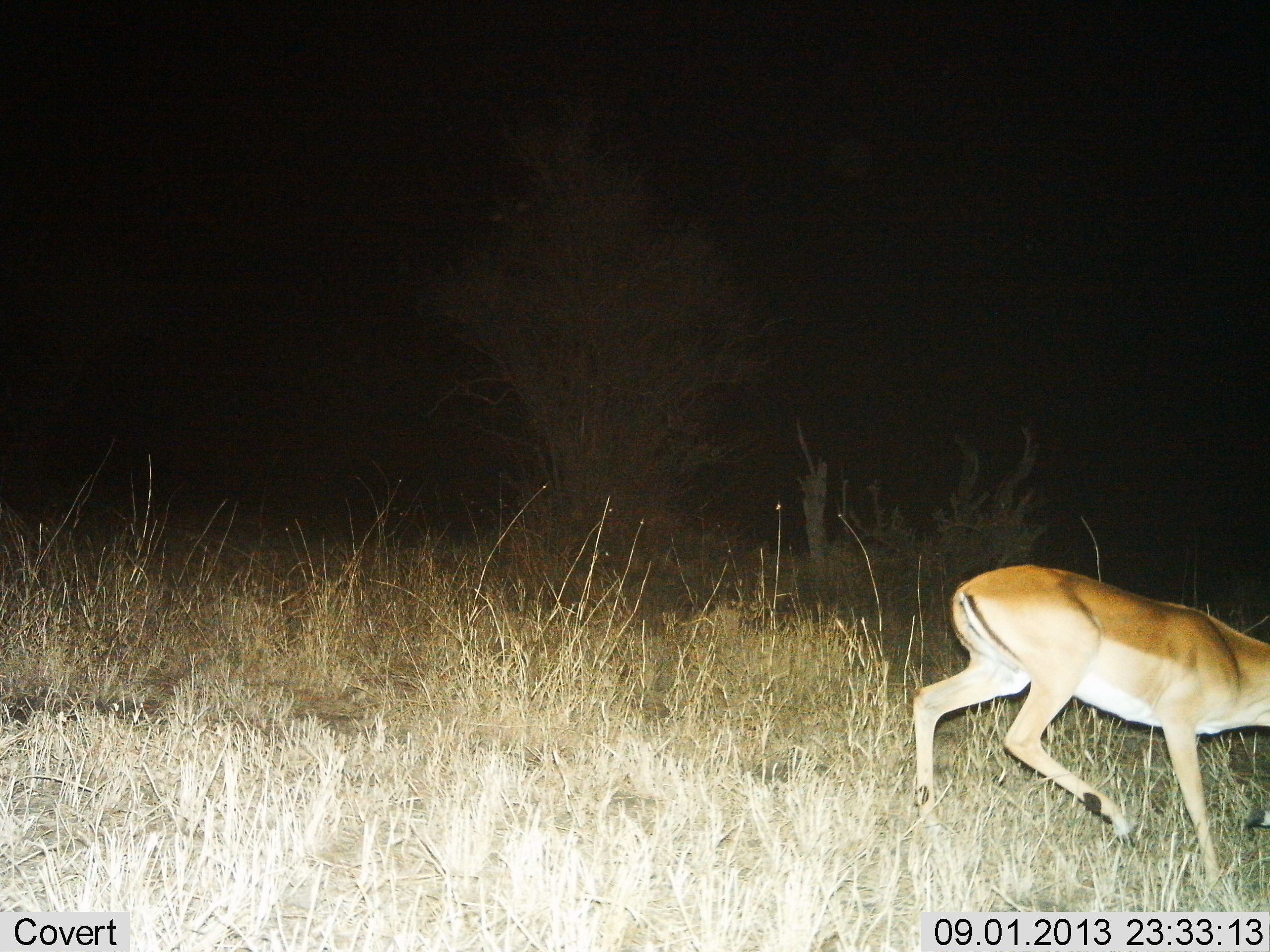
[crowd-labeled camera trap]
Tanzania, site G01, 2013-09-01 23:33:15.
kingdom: Animalia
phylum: Chordata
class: Mammalia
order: Artiodactyla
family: Bovidae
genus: Nanger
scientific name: Nanger granti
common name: grant's gazelle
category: gazellegrants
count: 1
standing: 6%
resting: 0%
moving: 94%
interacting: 0%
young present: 0%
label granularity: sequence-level